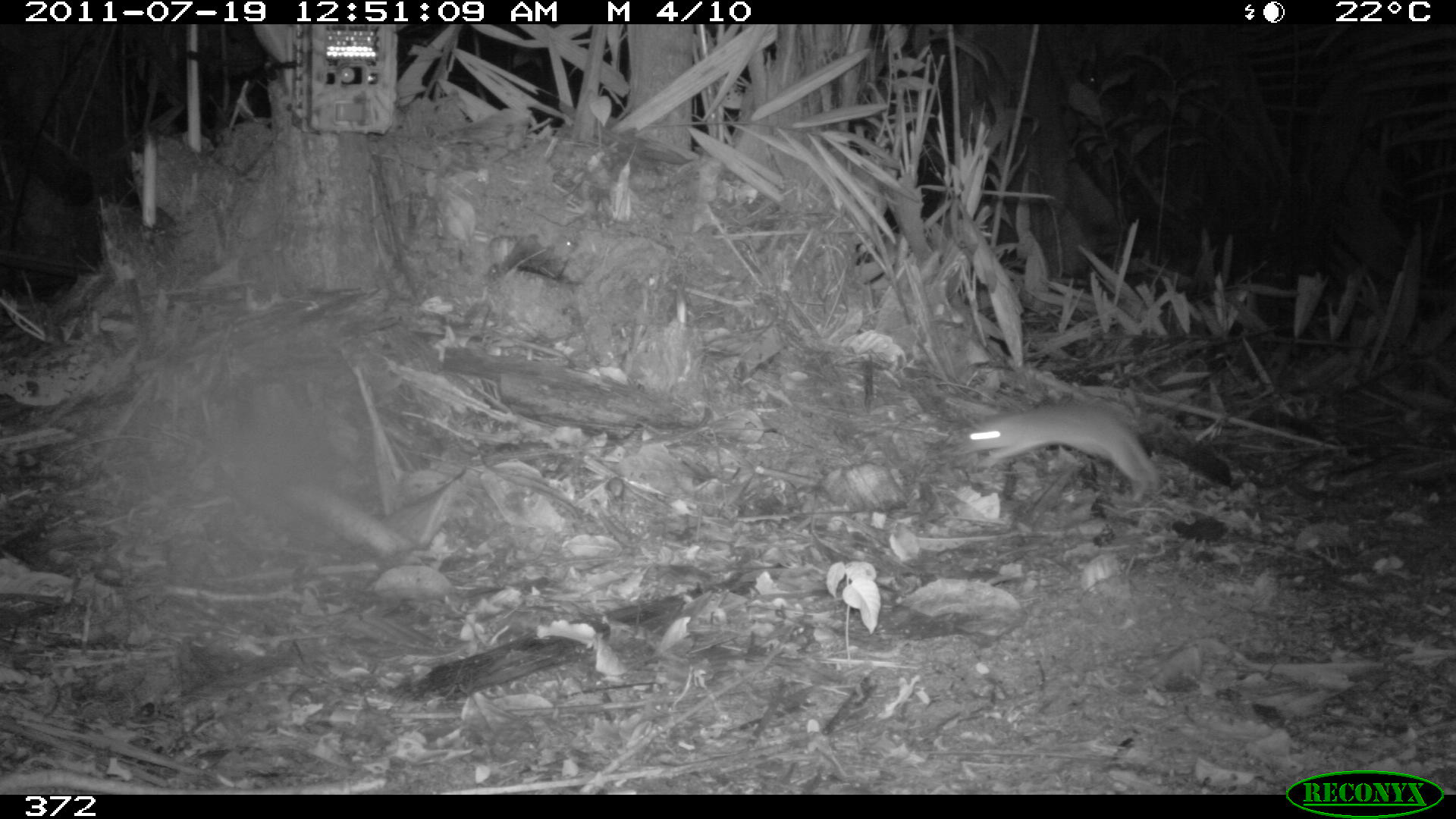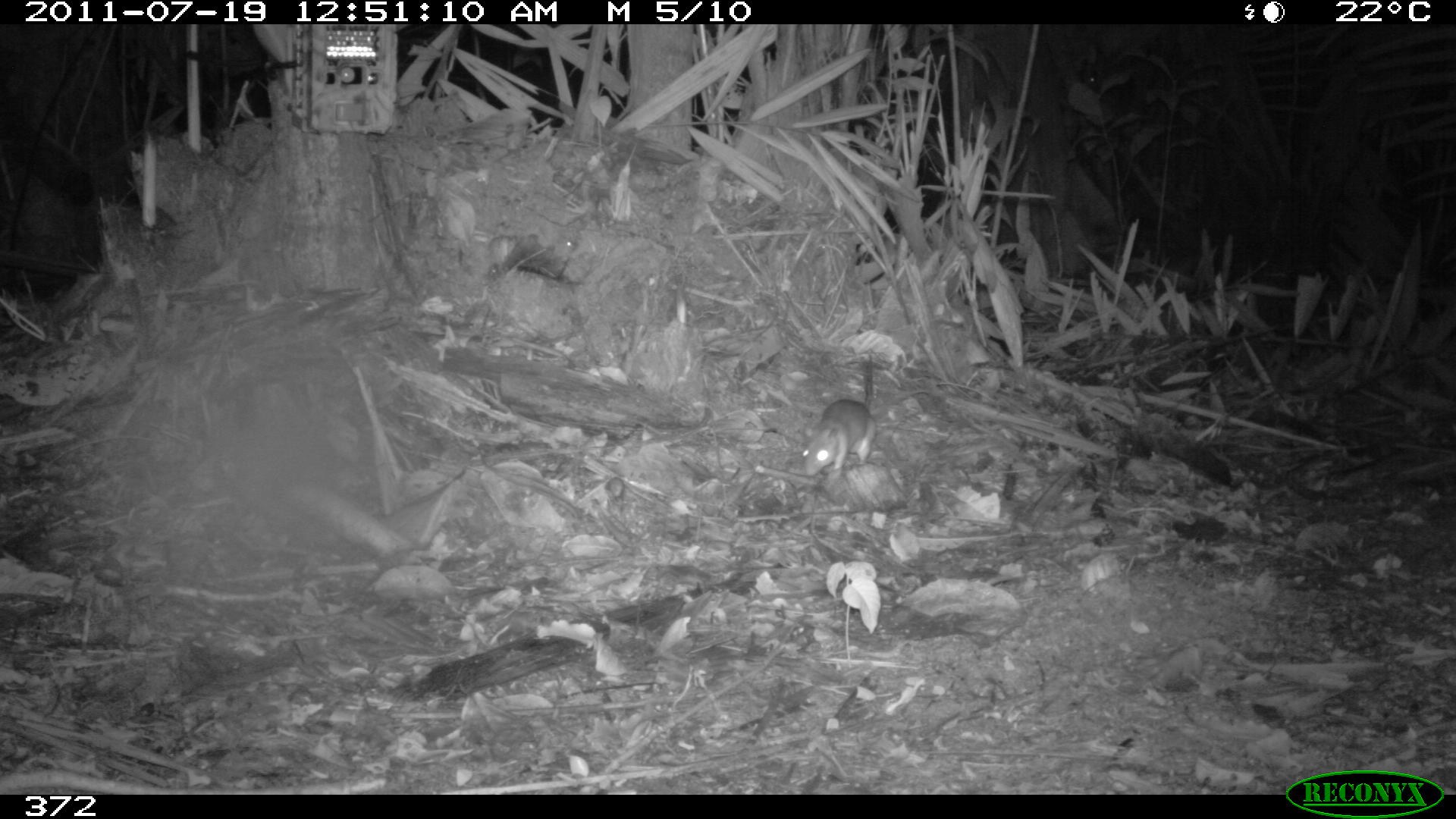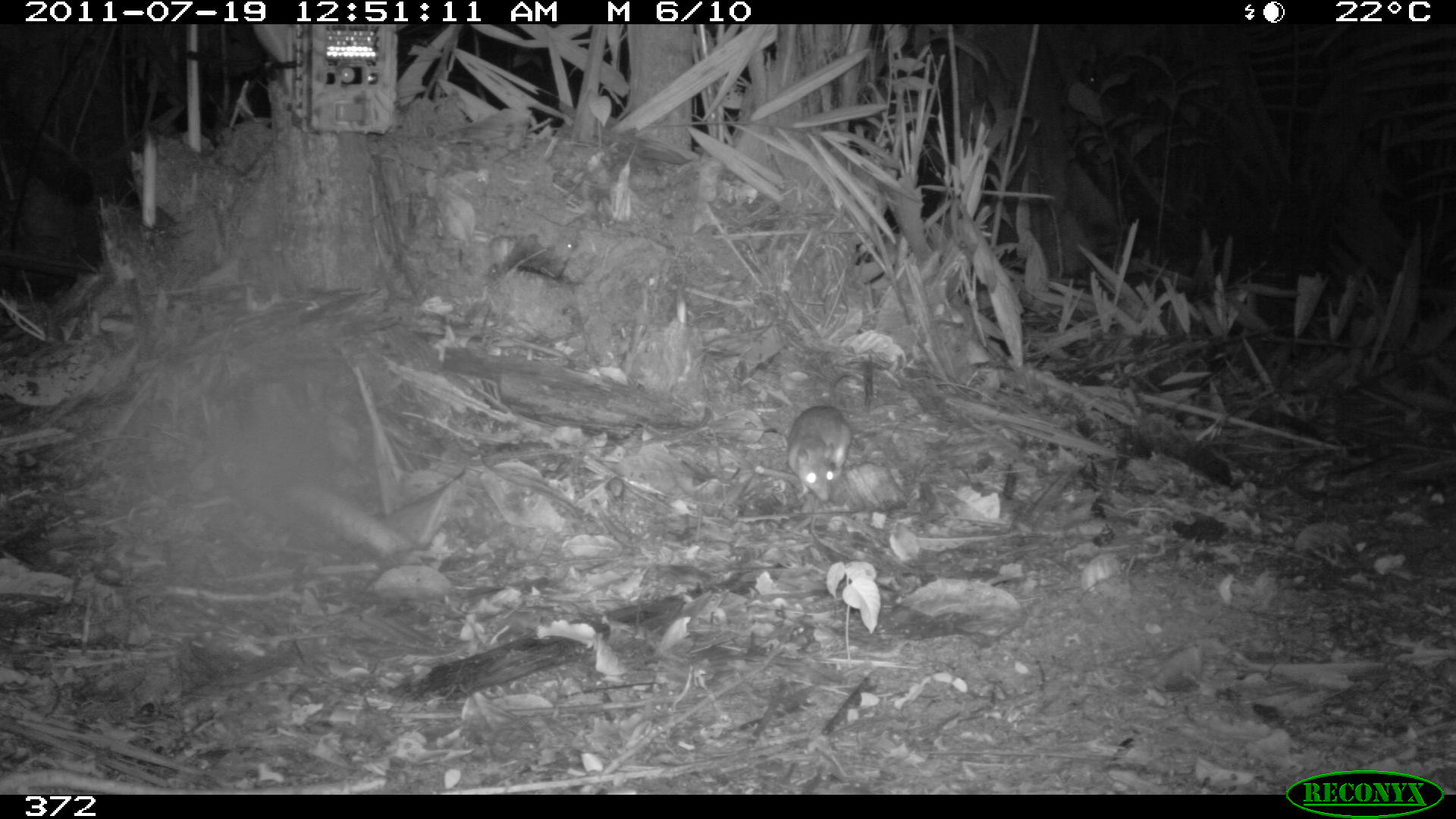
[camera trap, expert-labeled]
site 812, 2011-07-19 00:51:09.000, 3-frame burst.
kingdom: Animalia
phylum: Chordata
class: Mammalia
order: Rodentia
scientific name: Rodentia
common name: rodents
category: unknown rodent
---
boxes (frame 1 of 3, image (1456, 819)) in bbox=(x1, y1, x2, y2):
unknown rodent: bbox=(959, 404, 1161, 500)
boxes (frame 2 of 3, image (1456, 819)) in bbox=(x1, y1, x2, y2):
unknown rodent: bbox=(802, 355, 877, 476)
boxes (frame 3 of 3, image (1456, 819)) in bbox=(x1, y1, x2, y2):
unknown rodent: bbox=(786, 404, 853, 500)